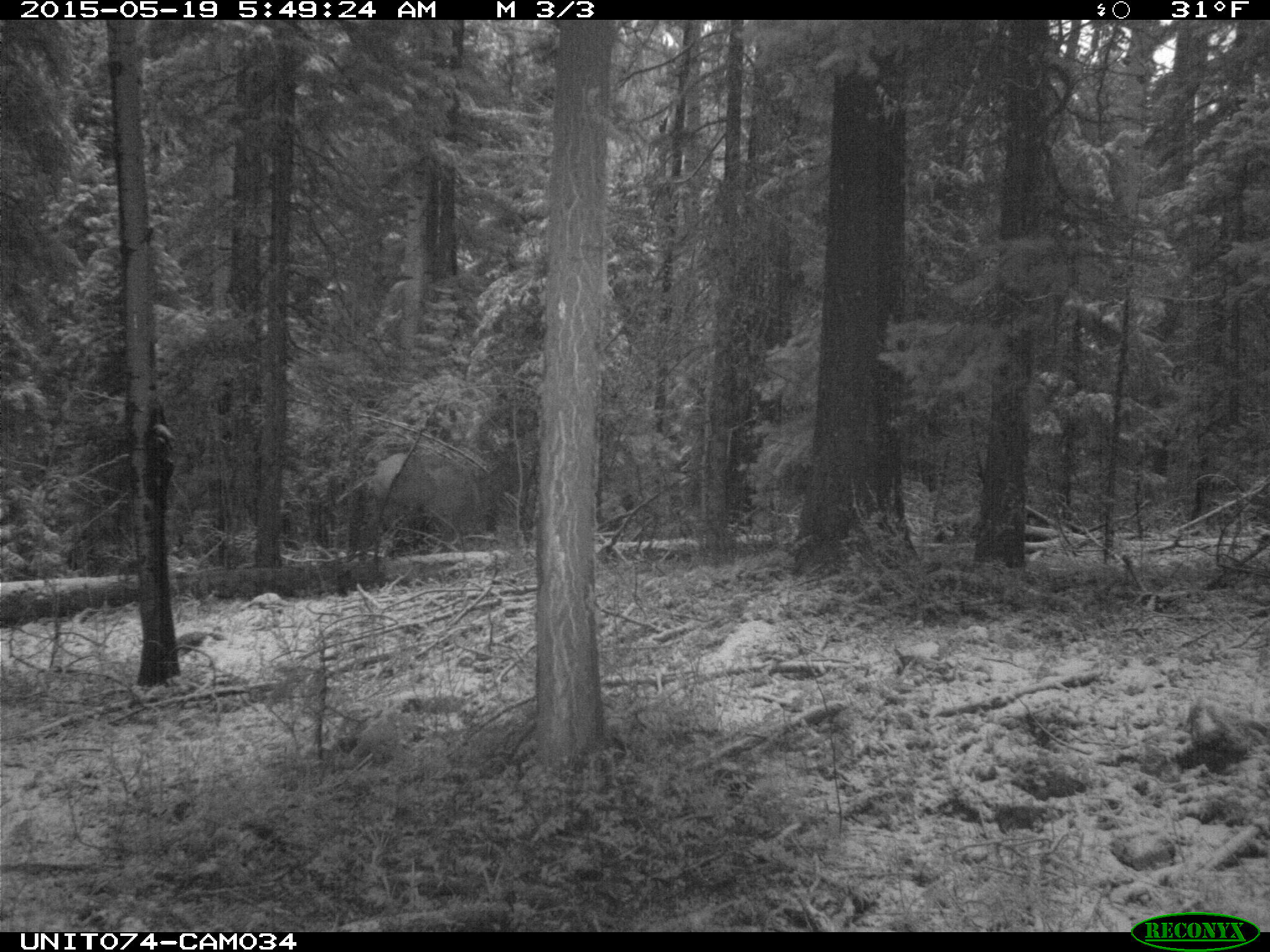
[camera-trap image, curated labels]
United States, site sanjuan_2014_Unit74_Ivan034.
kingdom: Animalia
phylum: Chordata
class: Mammalia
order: Artiodactyla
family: Cervidae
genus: Cervus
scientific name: Cervus elaphus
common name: red deer